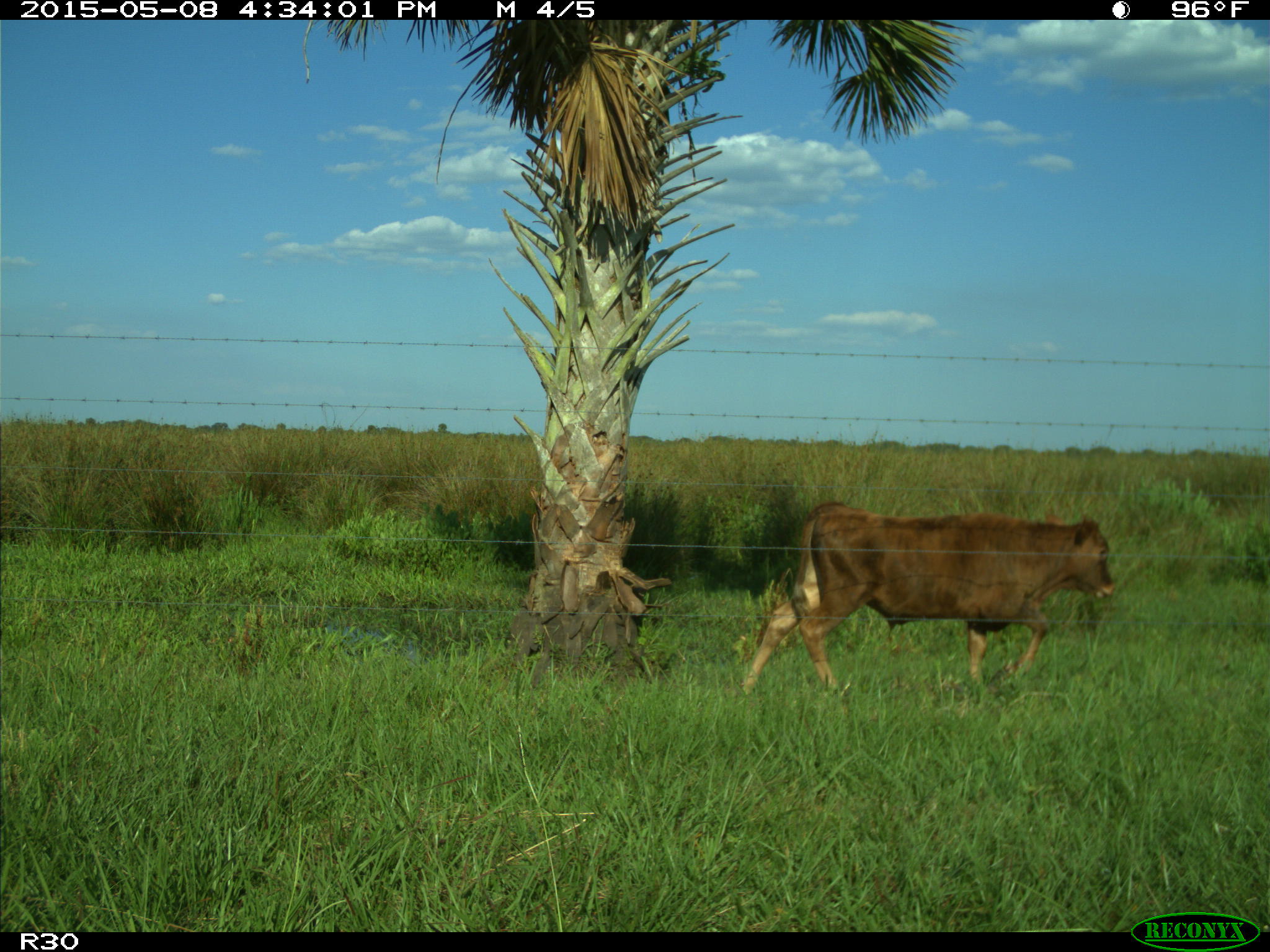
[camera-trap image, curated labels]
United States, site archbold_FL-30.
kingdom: Animalia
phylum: Chordata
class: Mammalia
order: Artiodactyla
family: Bovidae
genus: Bos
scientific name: Bos taurus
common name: domestic cow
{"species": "Bos taurus (domestic cow)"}